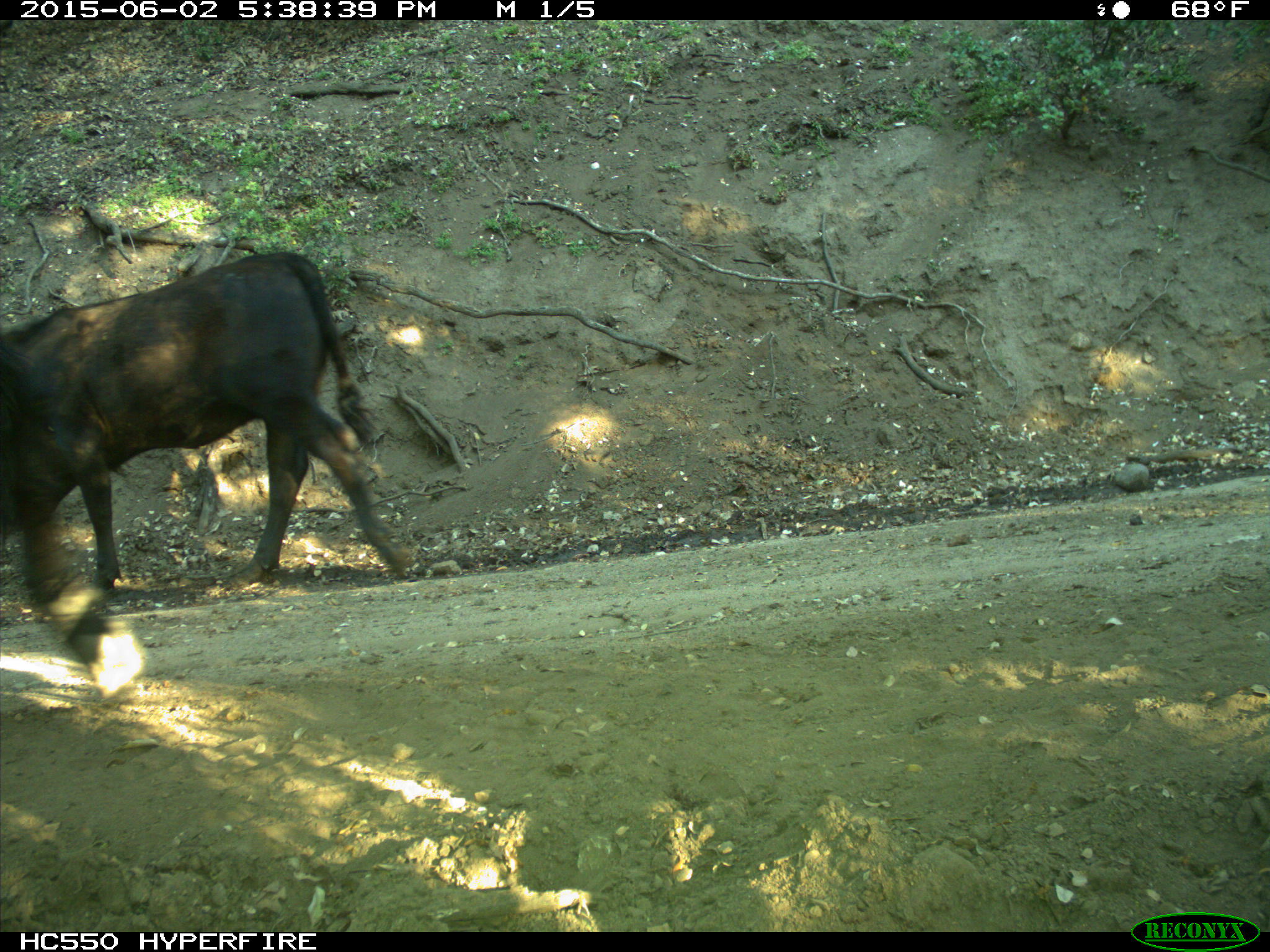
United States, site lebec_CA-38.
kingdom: Animalia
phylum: Chordata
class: Mammalia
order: Artiodactyla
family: Bovidae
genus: Bos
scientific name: Bos taurus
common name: domestic cow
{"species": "Bos taurus (domestic cow)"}